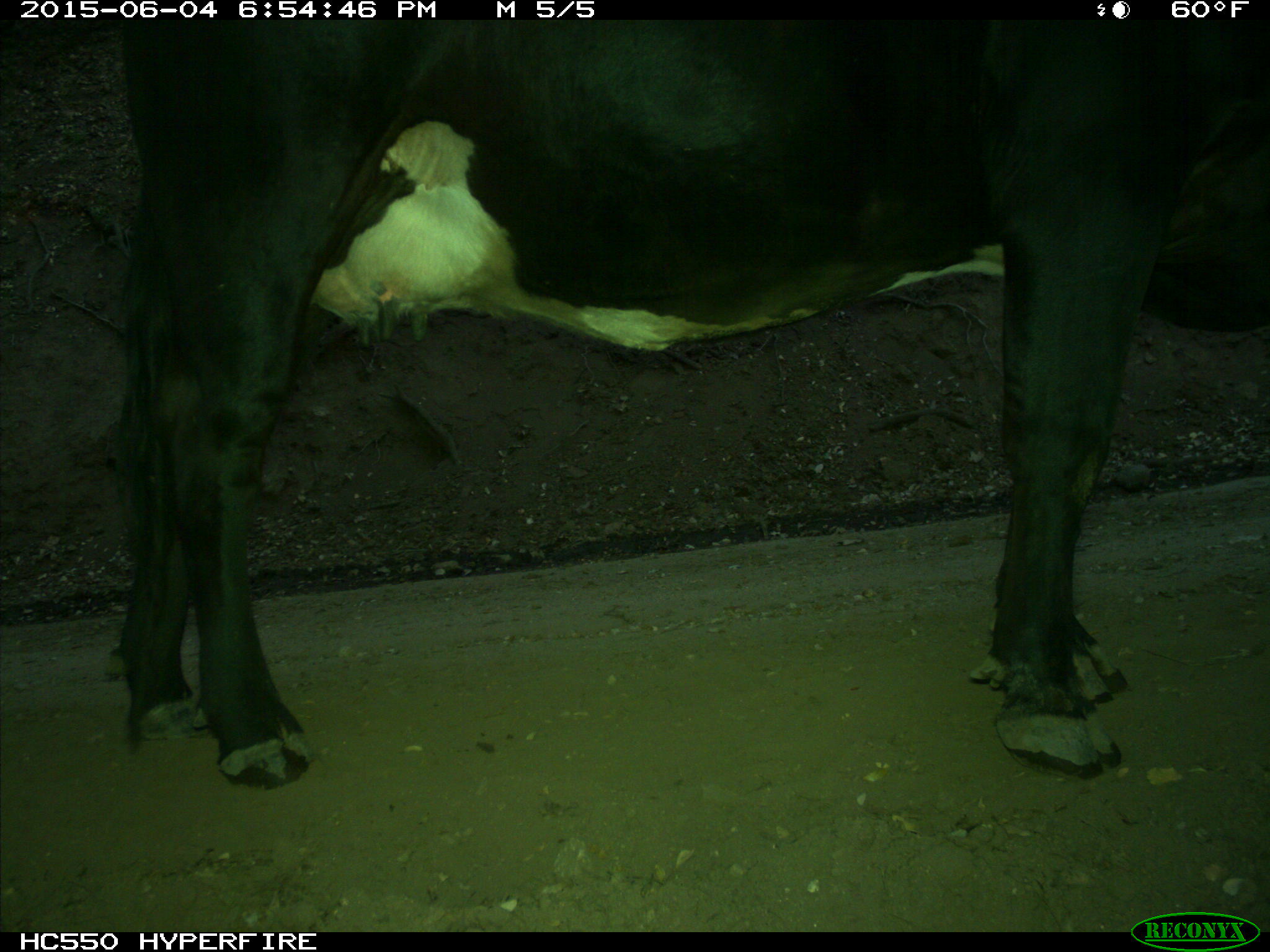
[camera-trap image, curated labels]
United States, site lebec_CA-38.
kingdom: Animalia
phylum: Chordata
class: Mammalia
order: Artiodactyla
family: Bovidae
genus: Bos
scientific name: Bos taurus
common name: domestic cow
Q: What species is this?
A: Bos taurus (domestic cow).